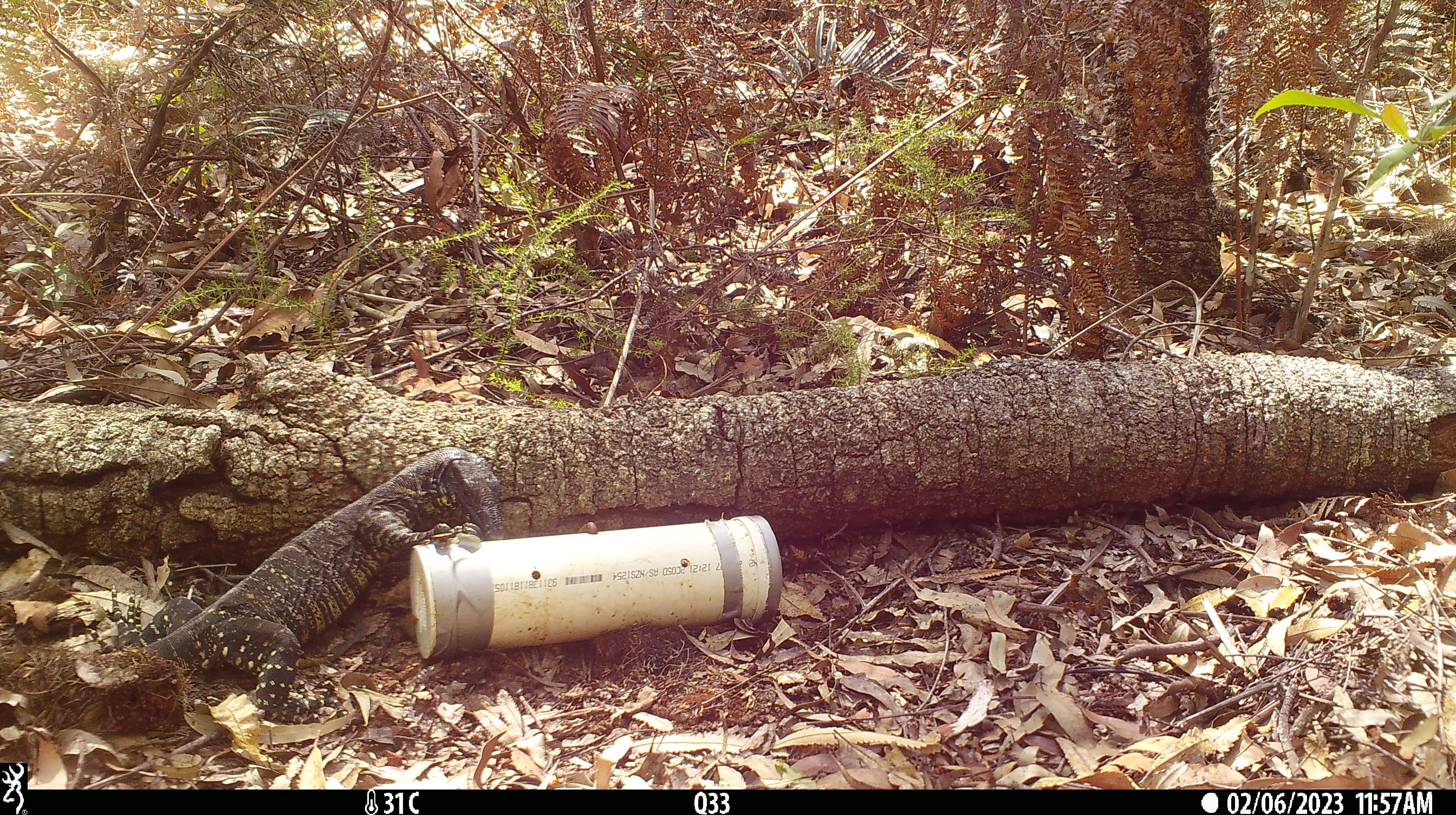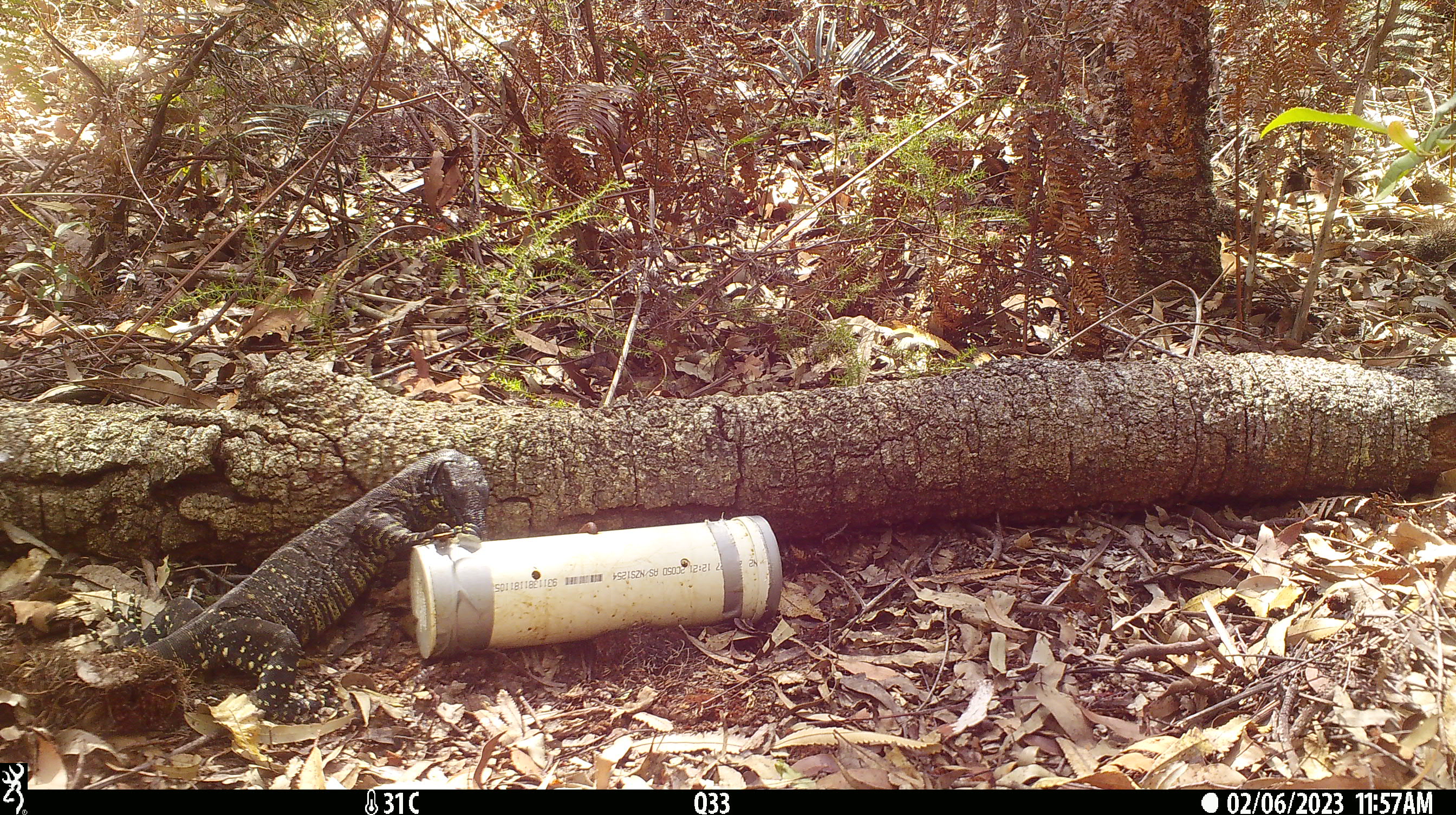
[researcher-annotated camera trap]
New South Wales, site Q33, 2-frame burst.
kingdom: Animalia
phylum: Chordata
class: Reptilia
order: Squamata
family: Varanidae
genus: Varanus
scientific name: Varanus varius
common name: lace monitor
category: goanna